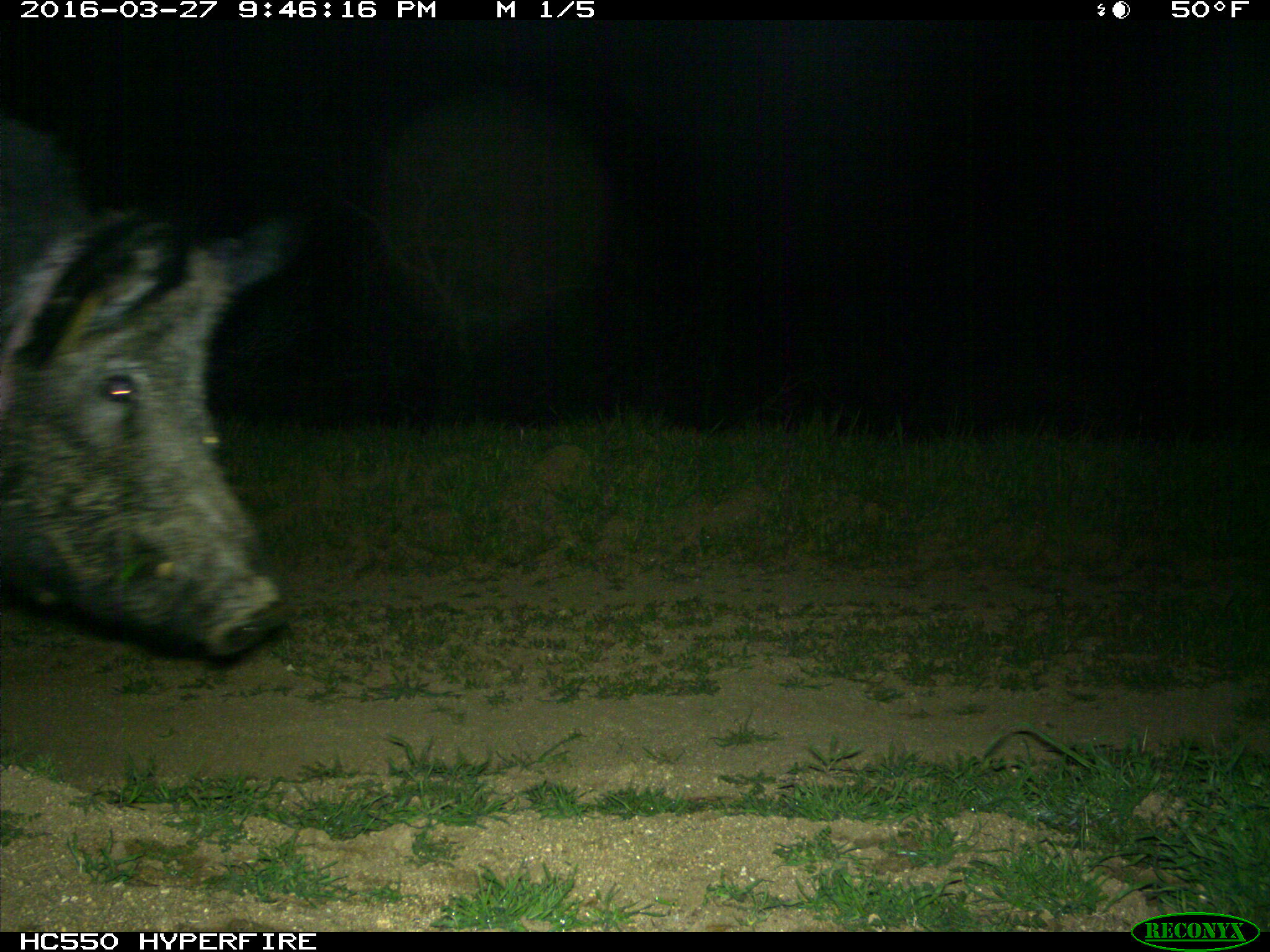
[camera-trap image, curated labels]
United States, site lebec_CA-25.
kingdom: Animalia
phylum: Chordata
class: Mammalia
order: Artiodactyla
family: Suidae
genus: Sus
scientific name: Sus scrofa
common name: wild boar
Sus scrofa (wild boar).